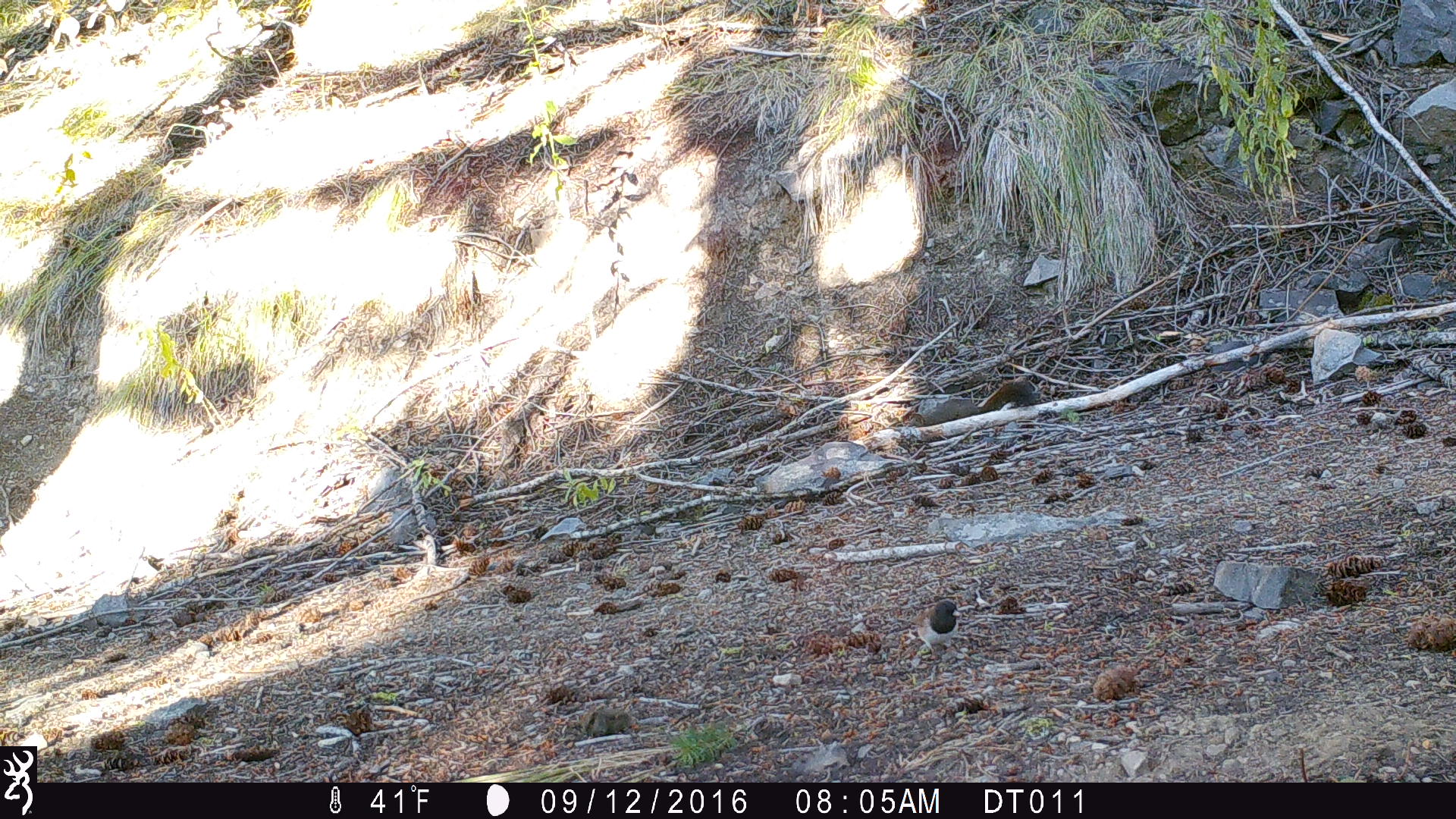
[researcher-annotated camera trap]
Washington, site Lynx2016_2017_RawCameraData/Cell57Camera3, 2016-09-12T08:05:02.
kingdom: Animalia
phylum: Chordata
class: Mammalia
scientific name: Mammalia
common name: small mammal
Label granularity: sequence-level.